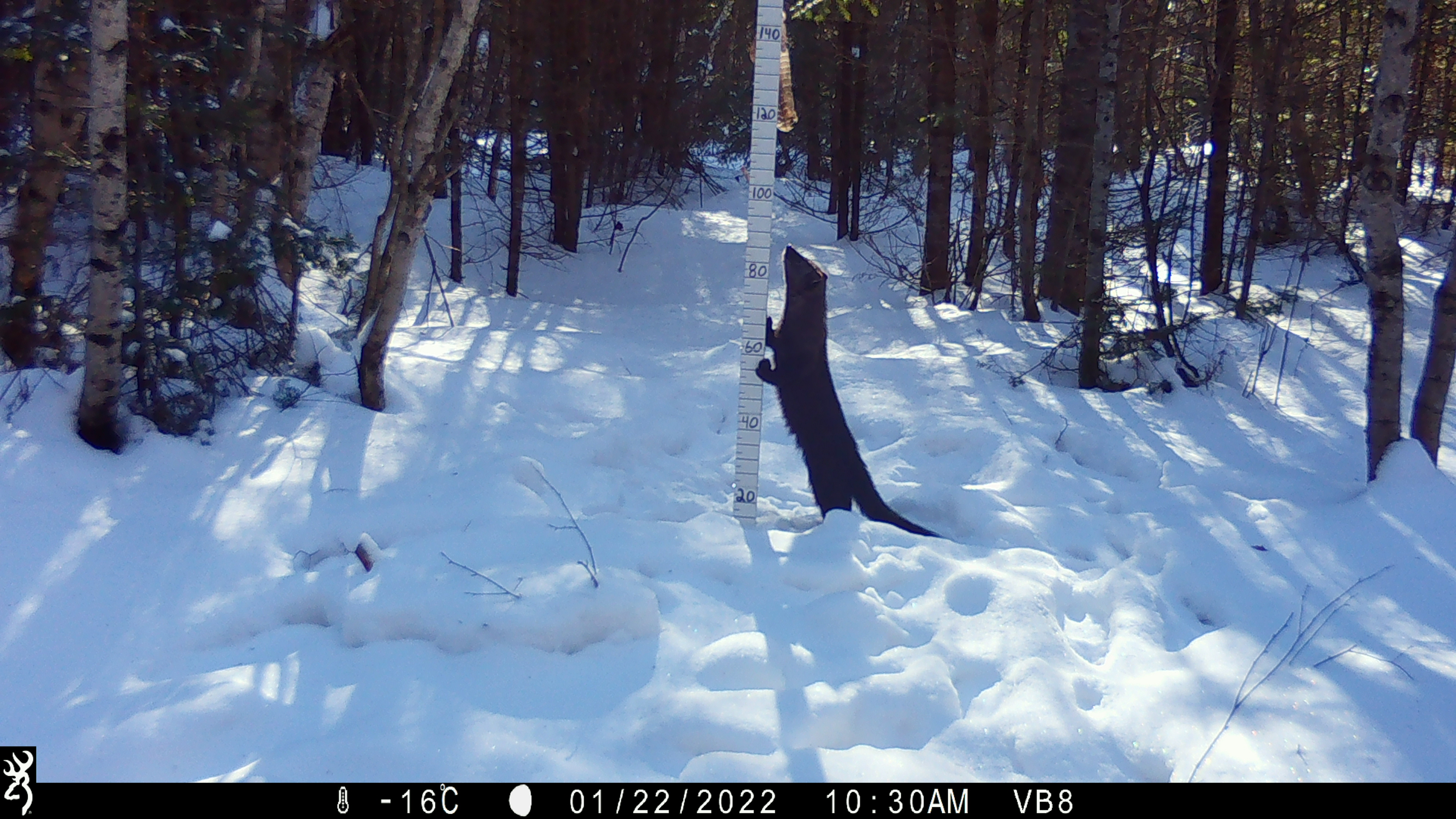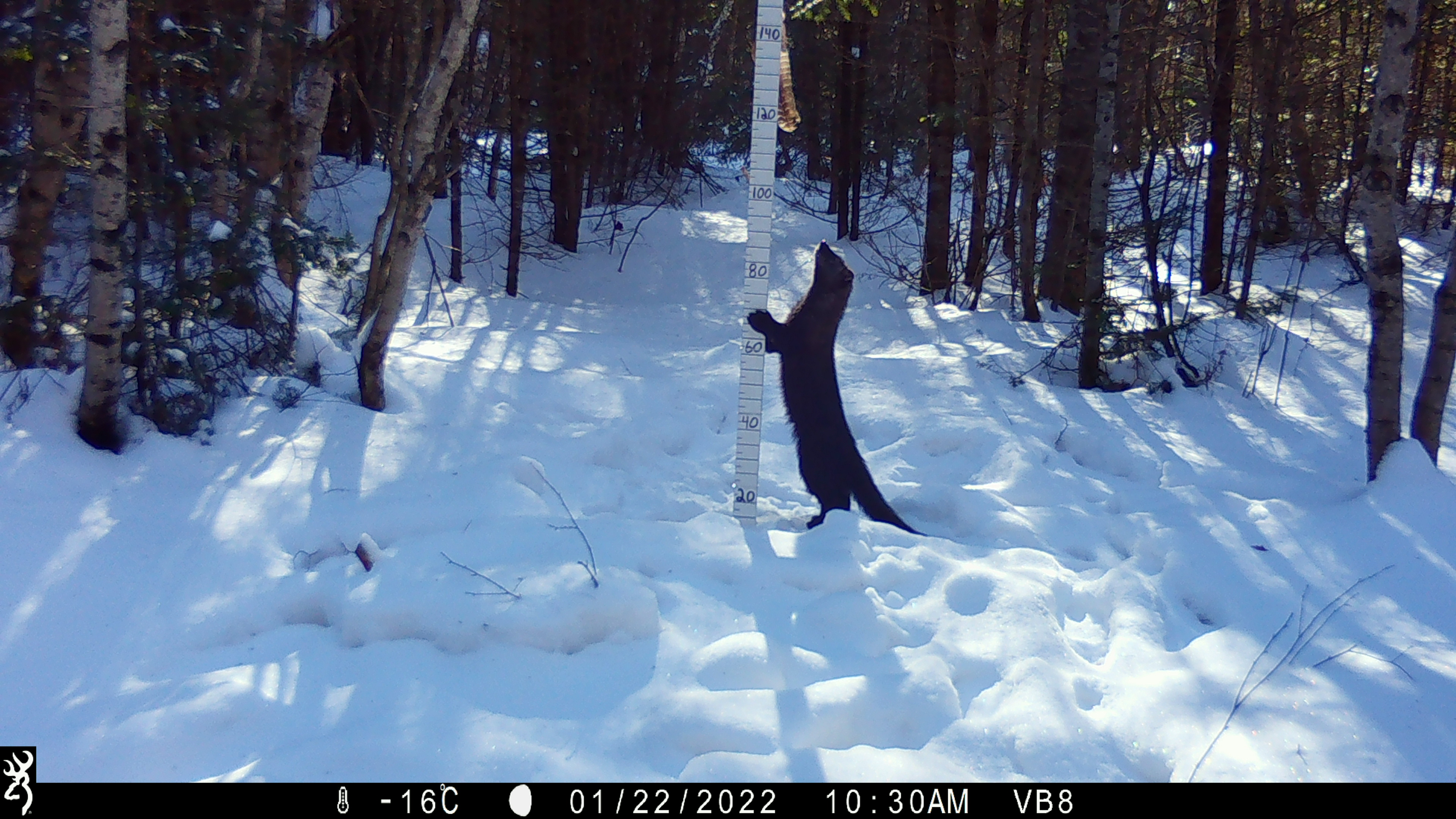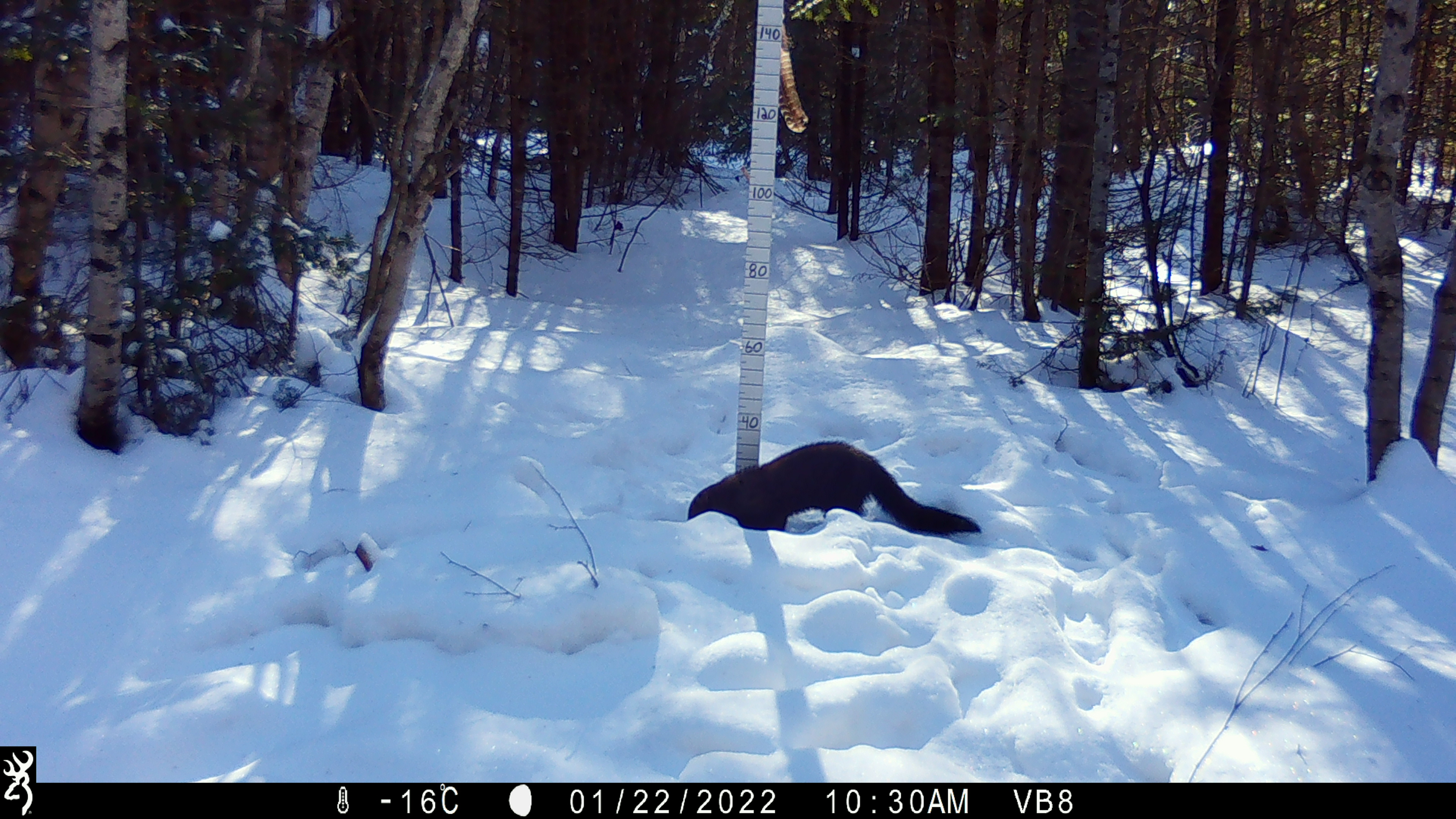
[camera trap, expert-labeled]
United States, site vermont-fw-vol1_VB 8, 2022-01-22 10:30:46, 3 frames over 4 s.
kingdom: Animalia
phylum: Chordata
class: Mammalia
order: Carnivora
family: Mustelidae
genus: Pekania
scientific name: Pekania pennanti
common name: fisher